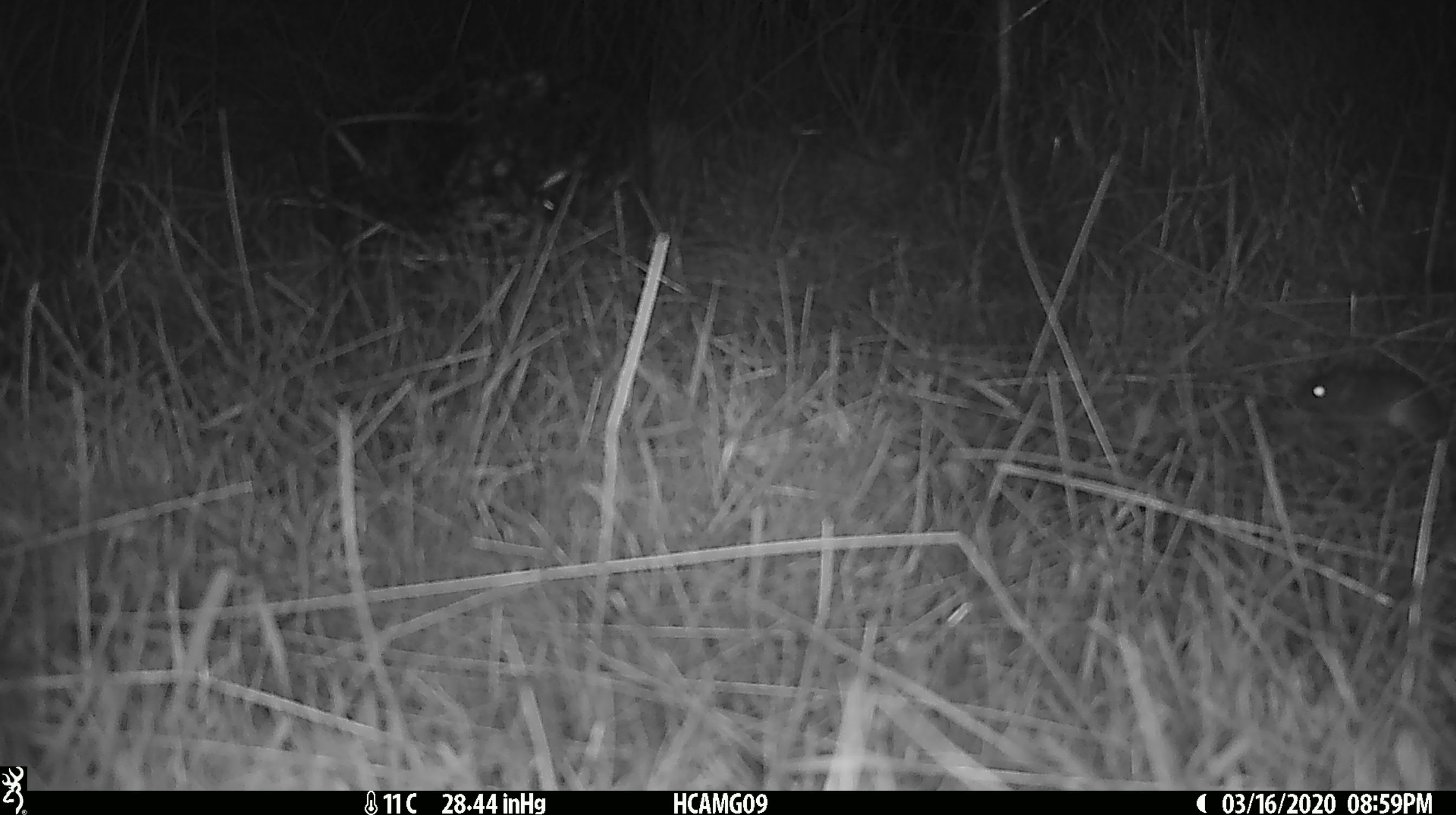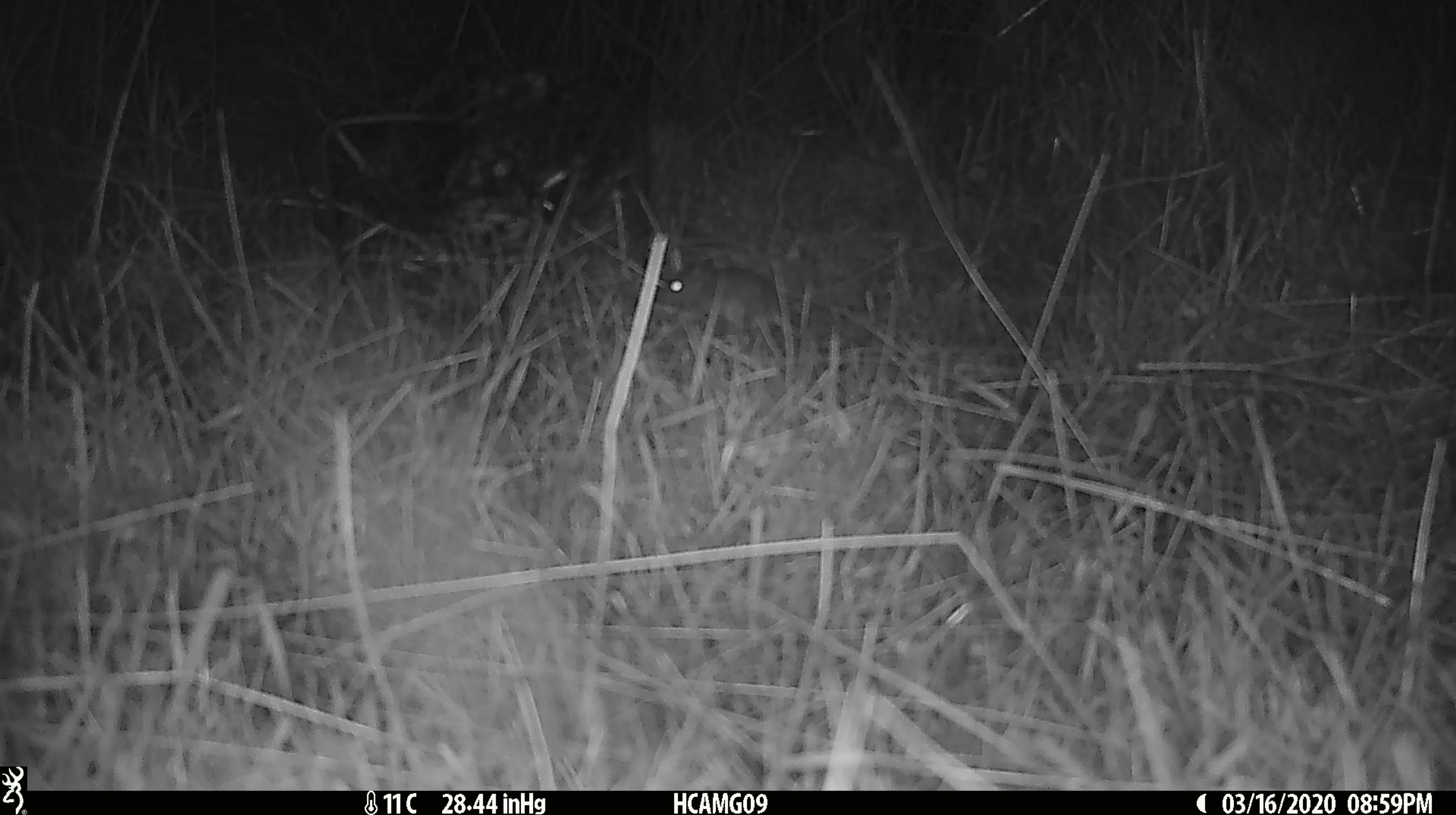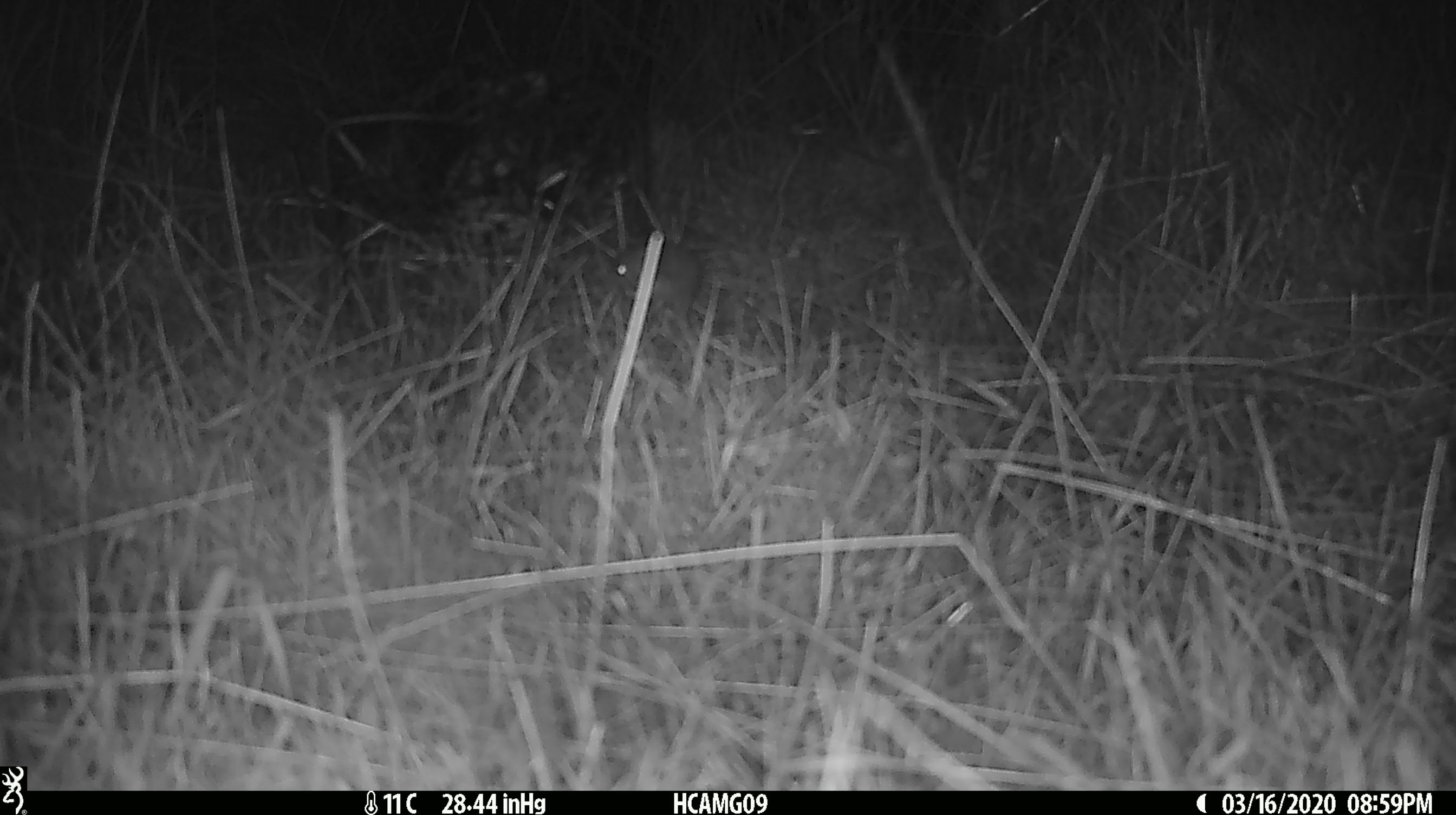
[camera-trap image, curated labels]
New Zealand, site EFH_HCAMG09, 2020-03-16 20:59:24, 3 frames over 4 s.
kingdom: Animalia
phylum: Chordata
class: Mammalia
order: Rodentia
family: Muridae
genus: Mus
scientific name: Mus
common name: mouse